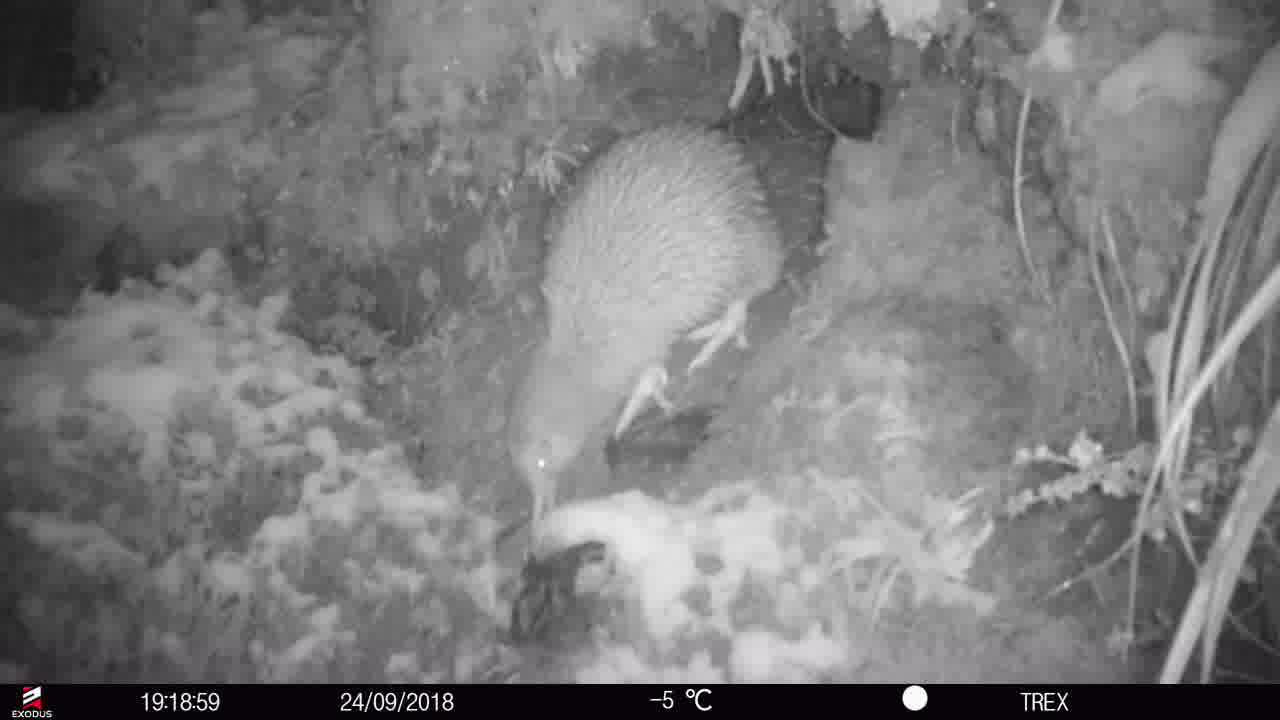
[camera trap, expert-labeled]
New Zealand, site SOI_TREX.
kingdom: Animalia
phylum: Chordata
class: Aves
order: Apterygiformes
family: Apterygidae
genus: Apteryx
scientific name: Apteryx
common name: kiwi